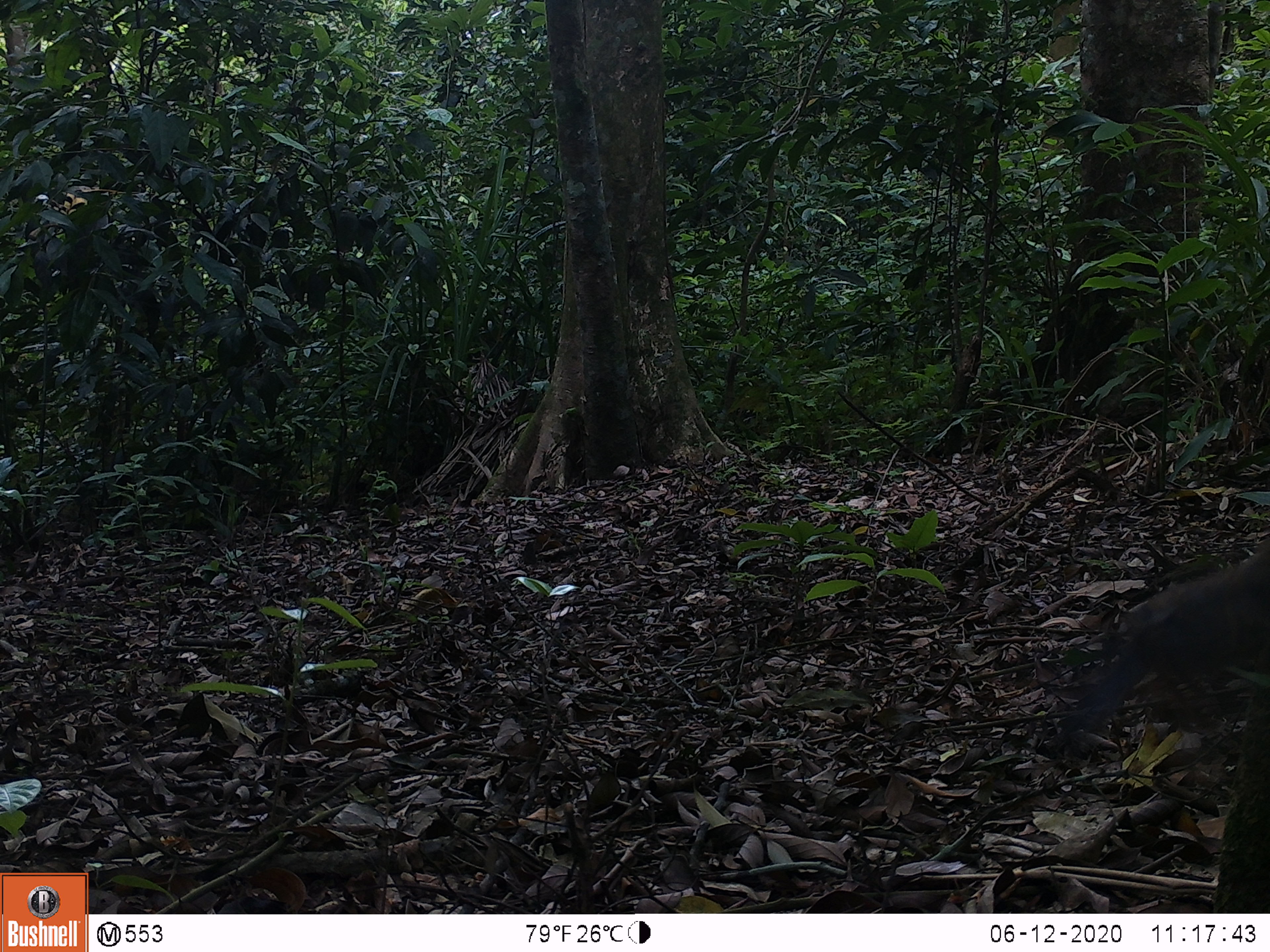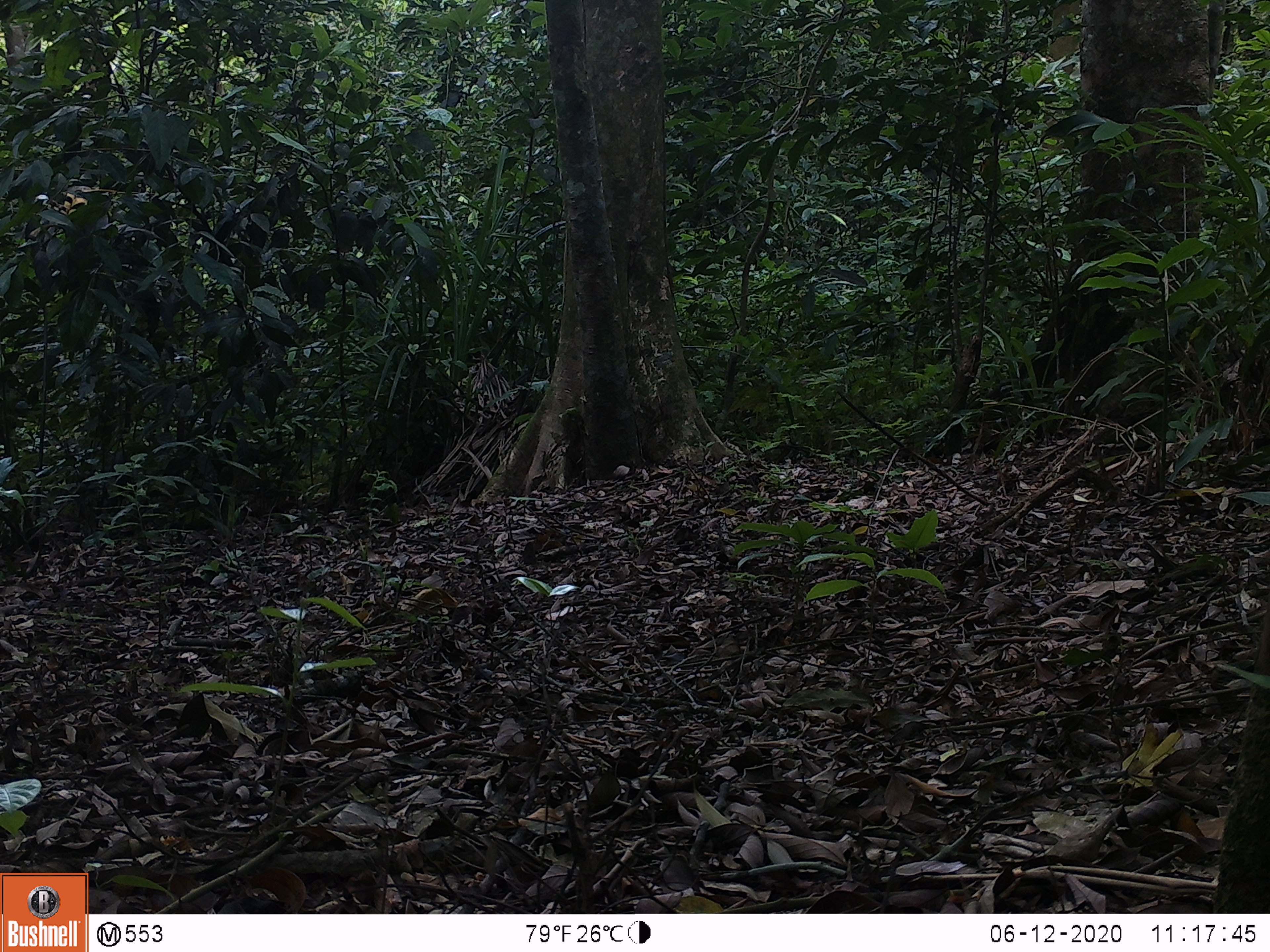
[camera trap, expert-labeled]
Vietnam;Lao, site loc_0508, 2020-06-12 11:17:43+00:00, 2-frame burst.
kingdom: Animalia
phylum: Chordata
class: Aves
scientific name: Aves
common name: bird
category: unidentified bird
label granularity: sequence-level